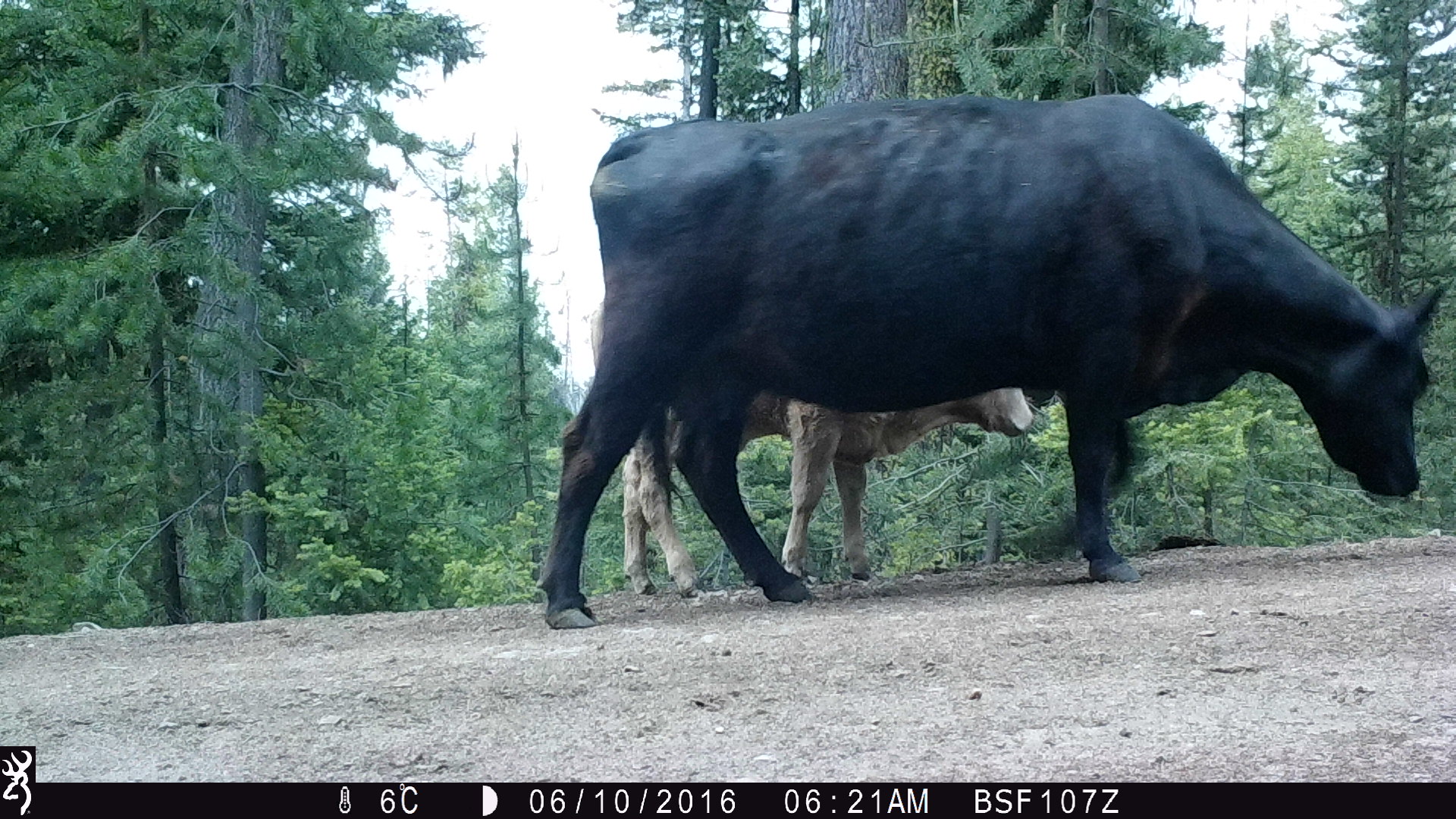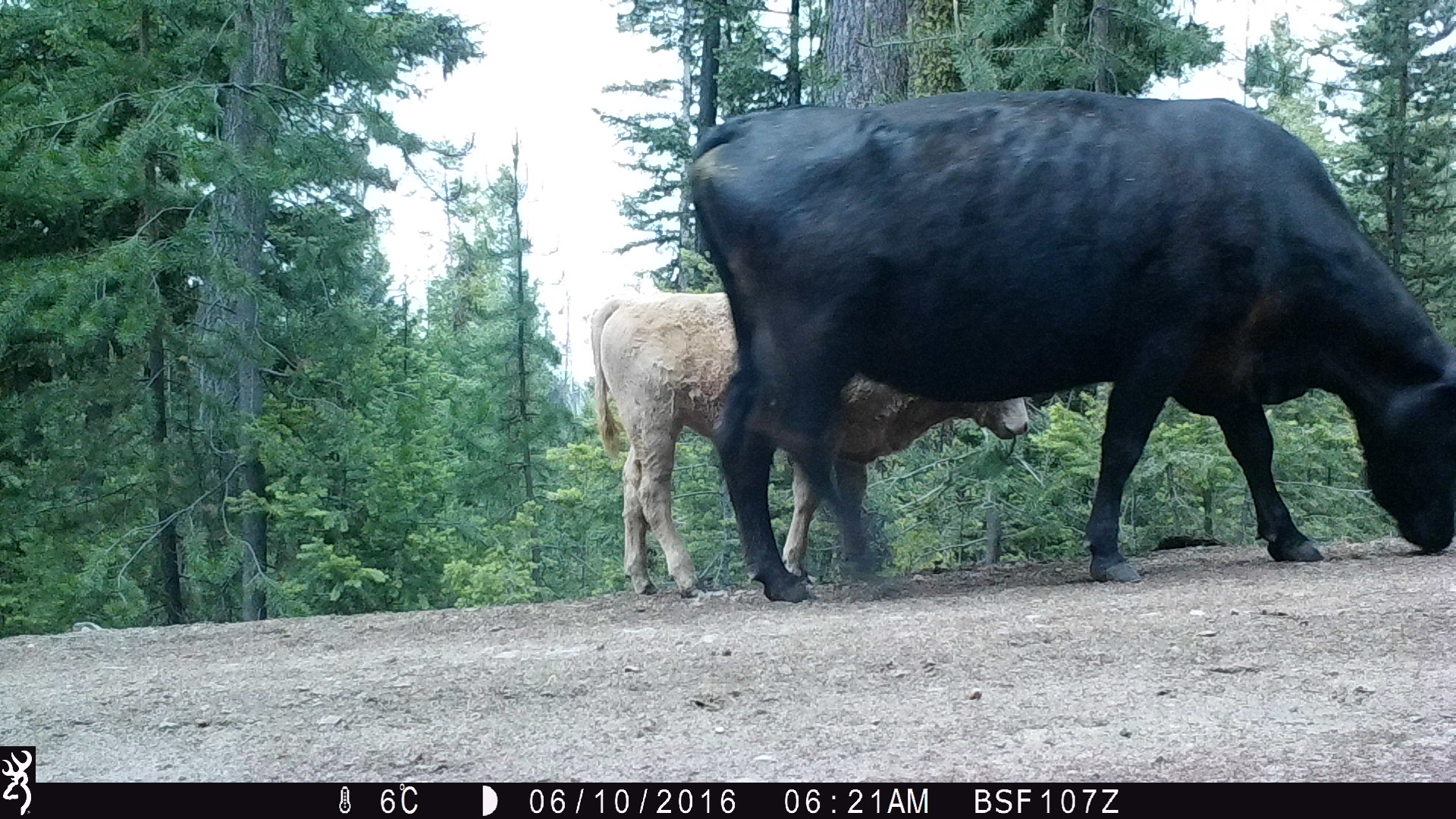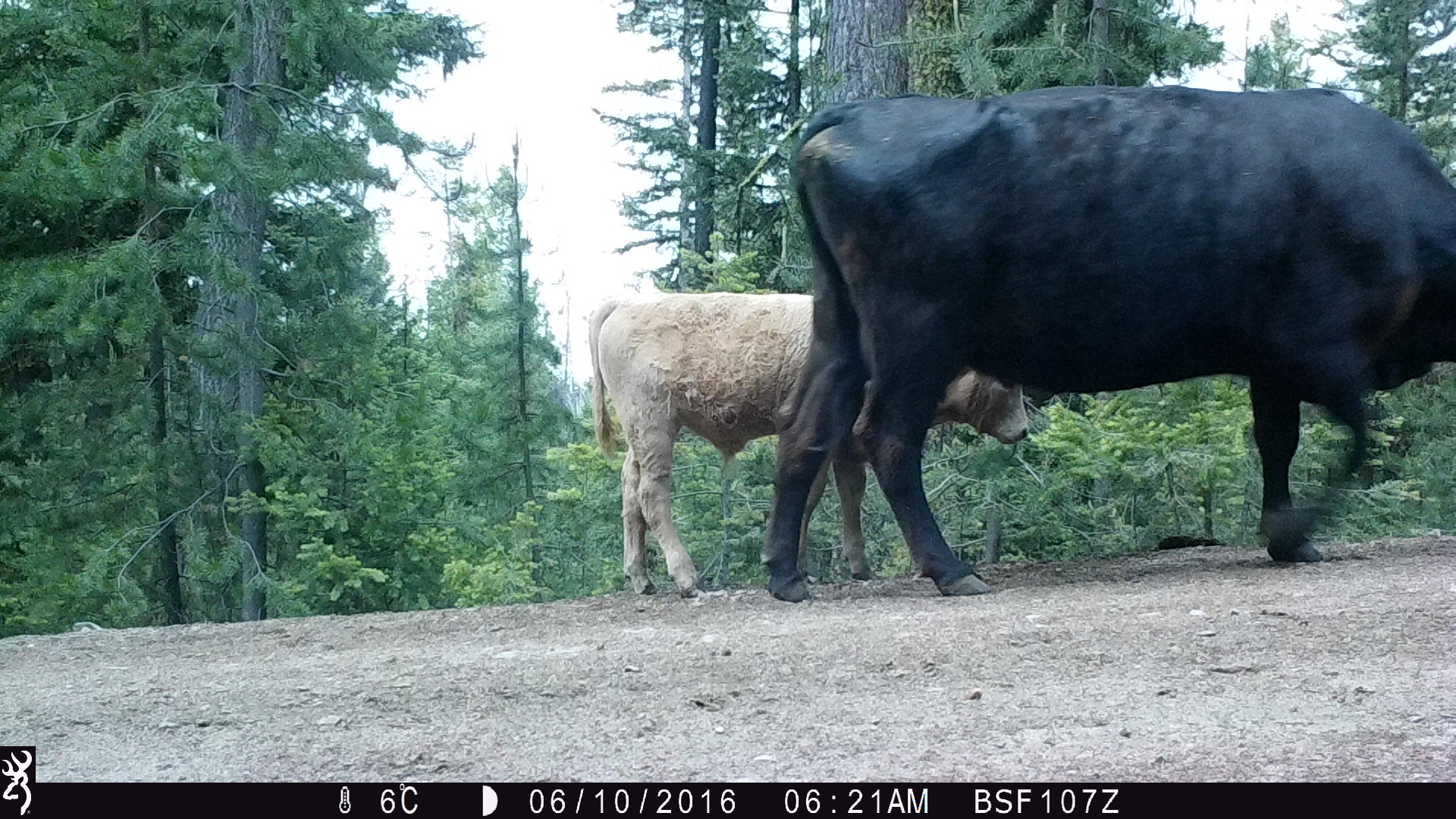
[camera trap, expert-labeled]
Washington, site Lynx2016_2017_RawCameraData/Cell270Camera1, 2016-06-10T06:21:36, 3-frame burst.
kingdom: Animalia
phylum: Chordata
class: Mammalia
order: Artiodactyla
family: Bovidae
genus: Bos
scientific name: Bos taurus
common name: domestic cattle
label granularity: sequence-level